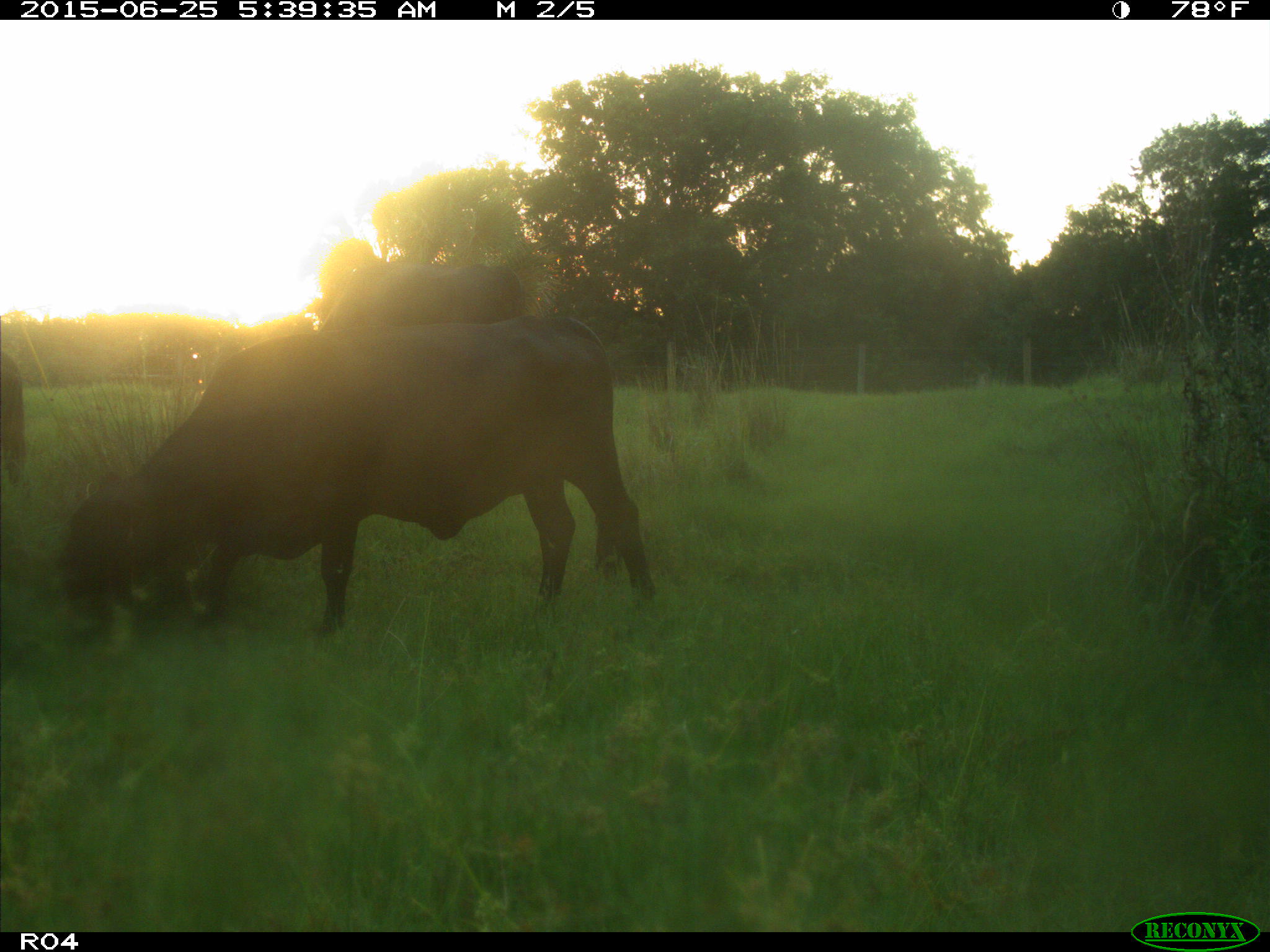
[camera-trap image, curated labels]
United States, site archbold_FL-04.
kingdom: Animalia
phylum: Chordata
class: Mammalia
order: Artiodactyla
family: Bovidae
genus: Bos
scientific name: Bos taurus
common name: domestic cow